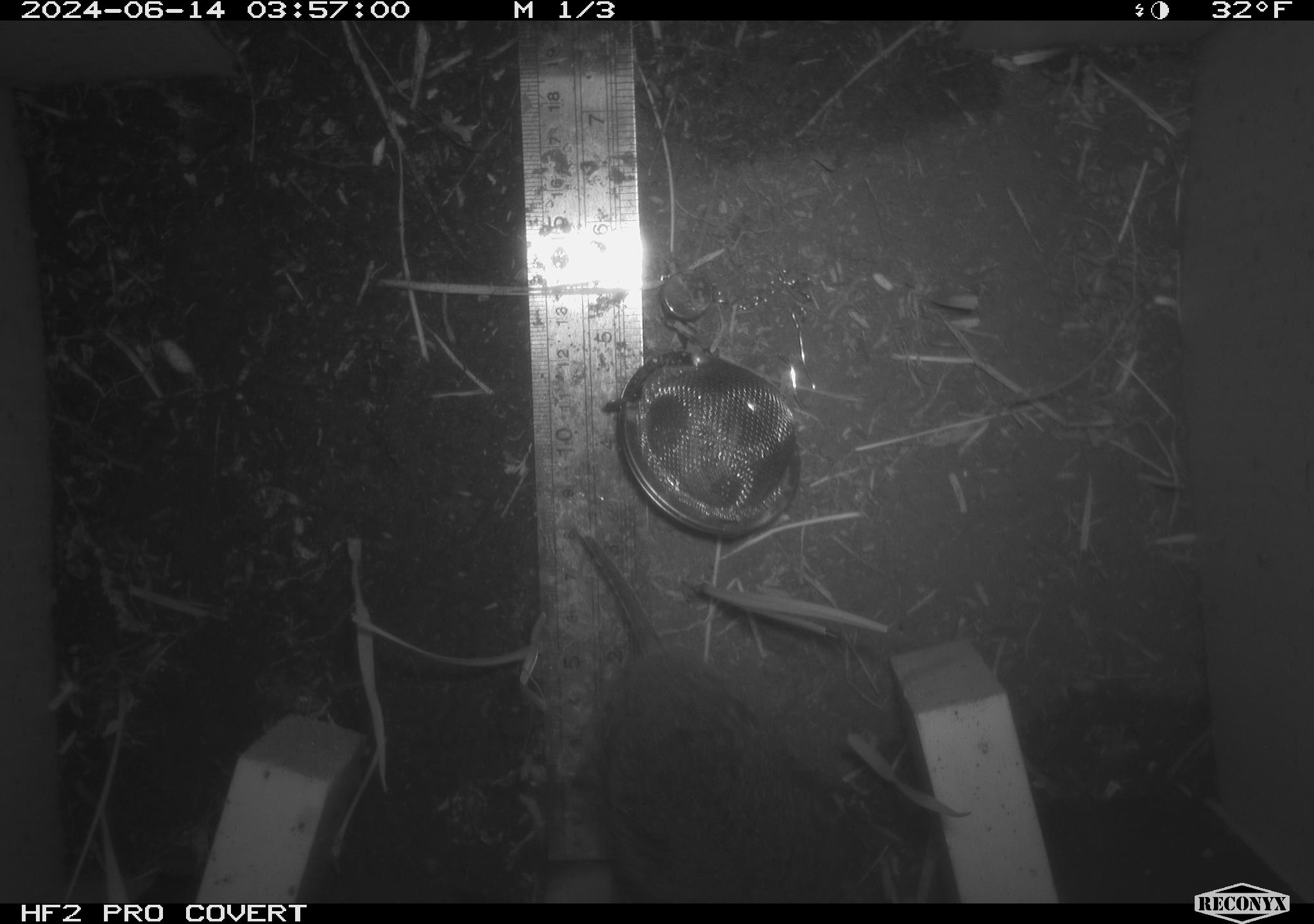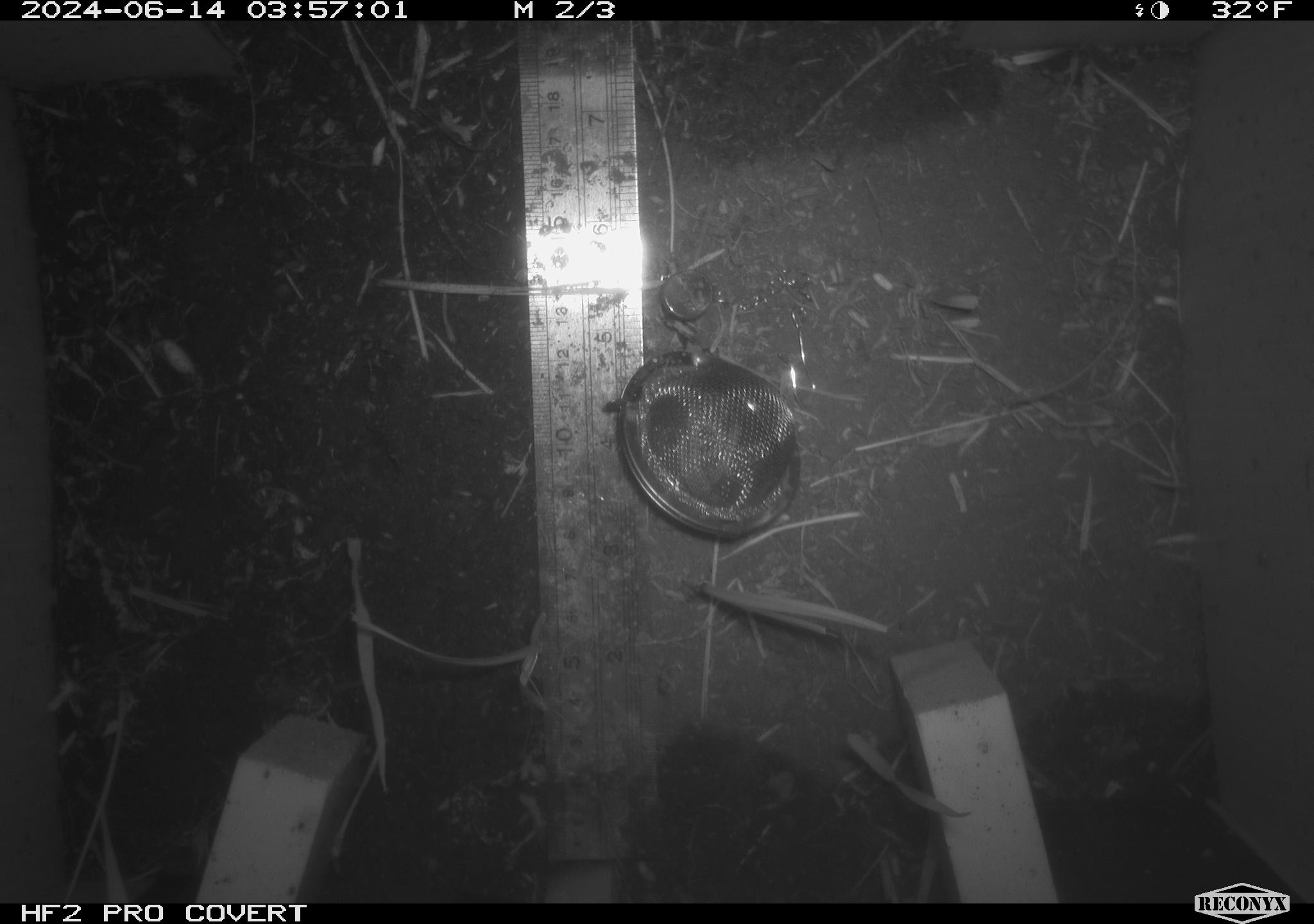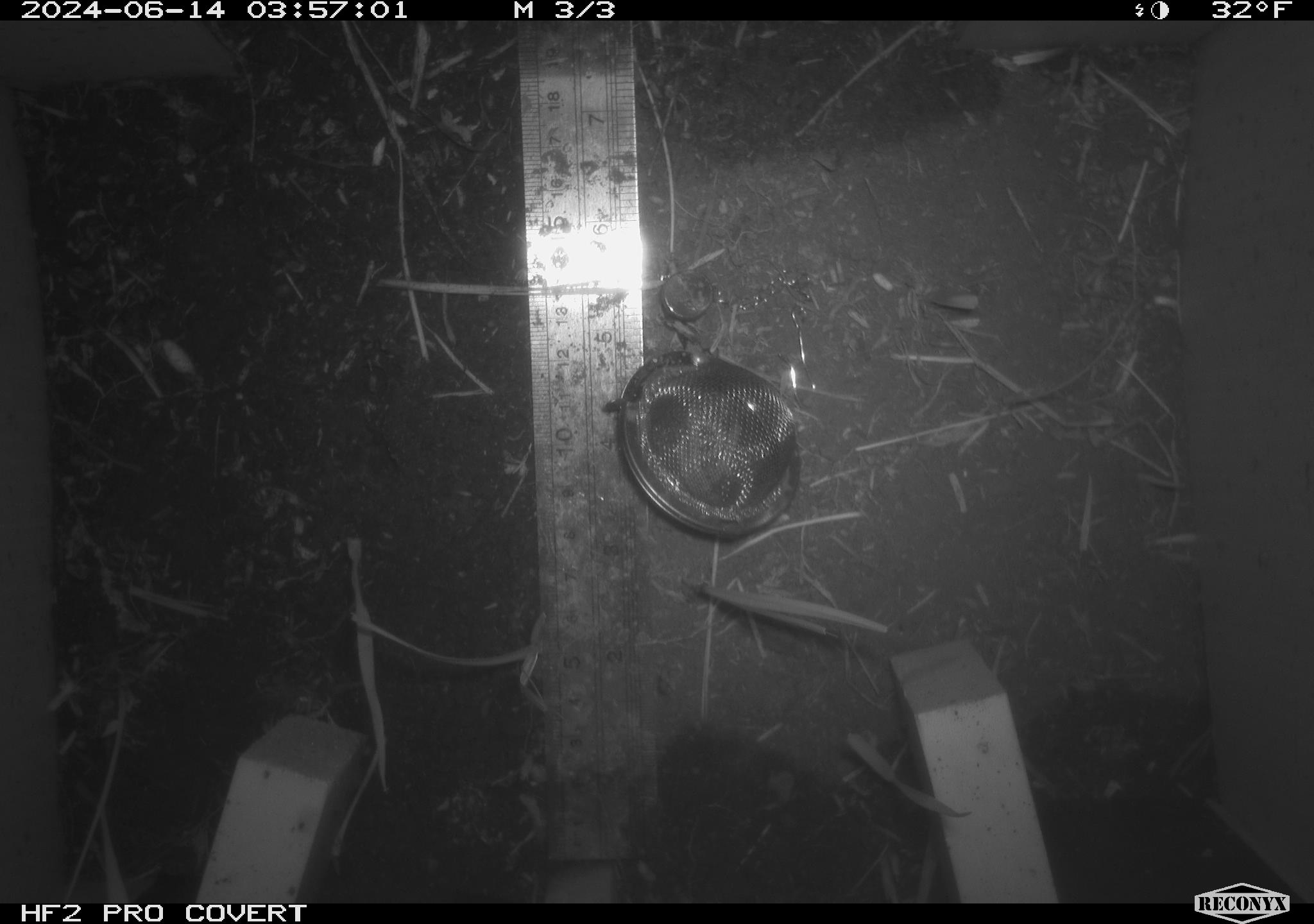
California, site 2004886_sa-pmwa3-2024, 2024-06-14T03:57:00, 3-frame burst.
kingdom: Animalia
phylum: Chordata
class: Mammalia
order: Rodentia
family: Cricetidae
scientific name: Arvicolinae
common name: voles, lemmings, and muskrats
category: arvicolinae subfamily